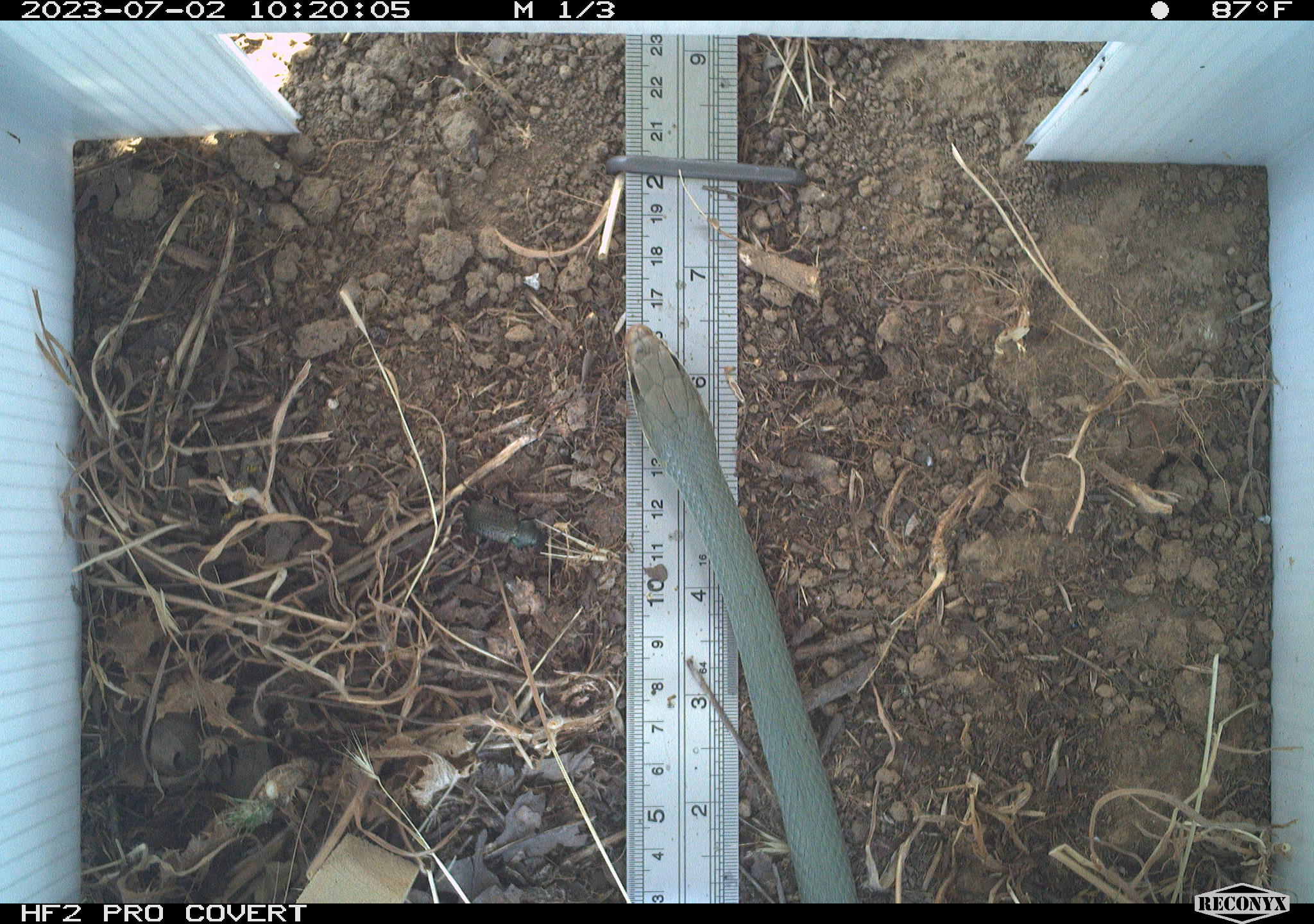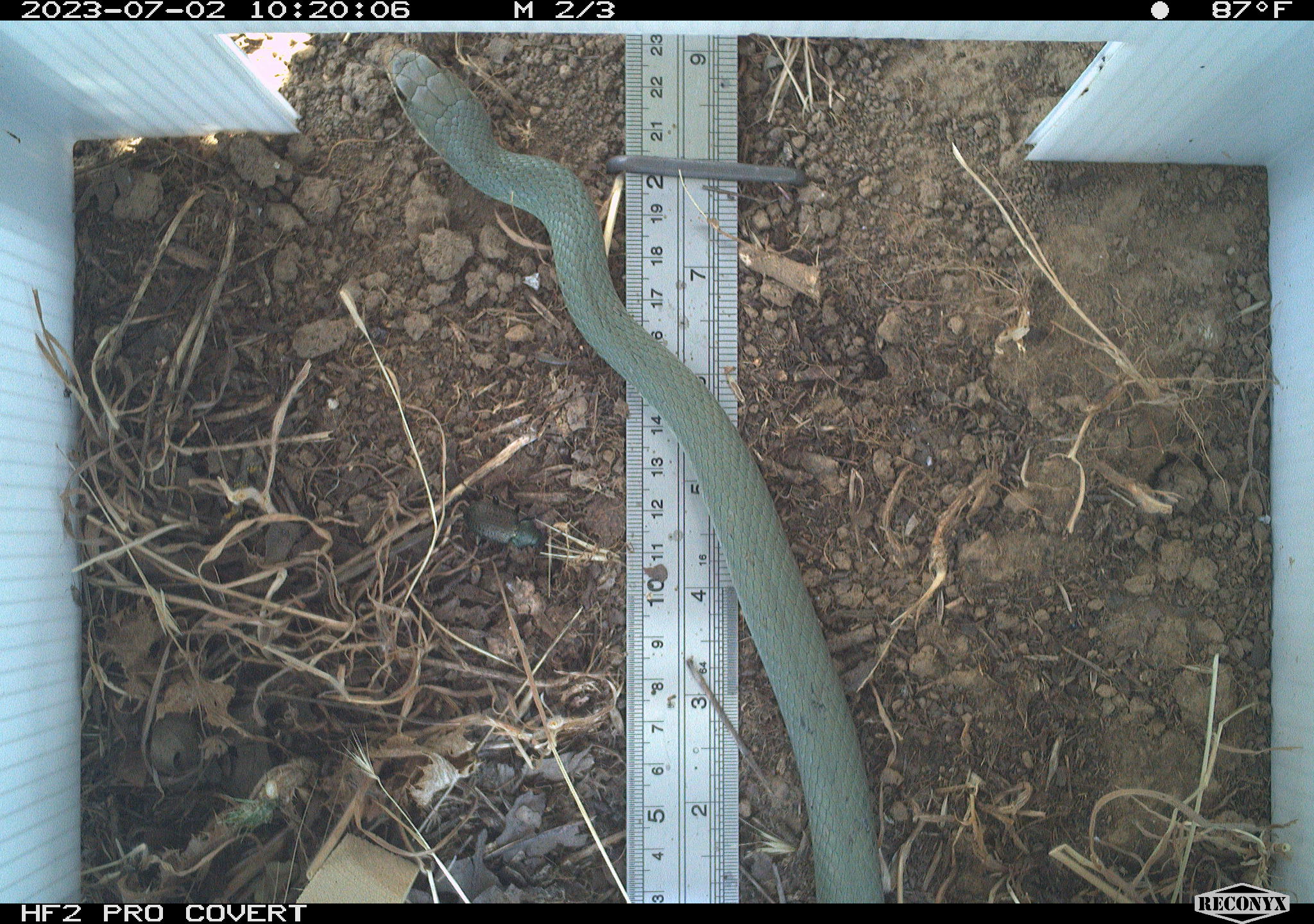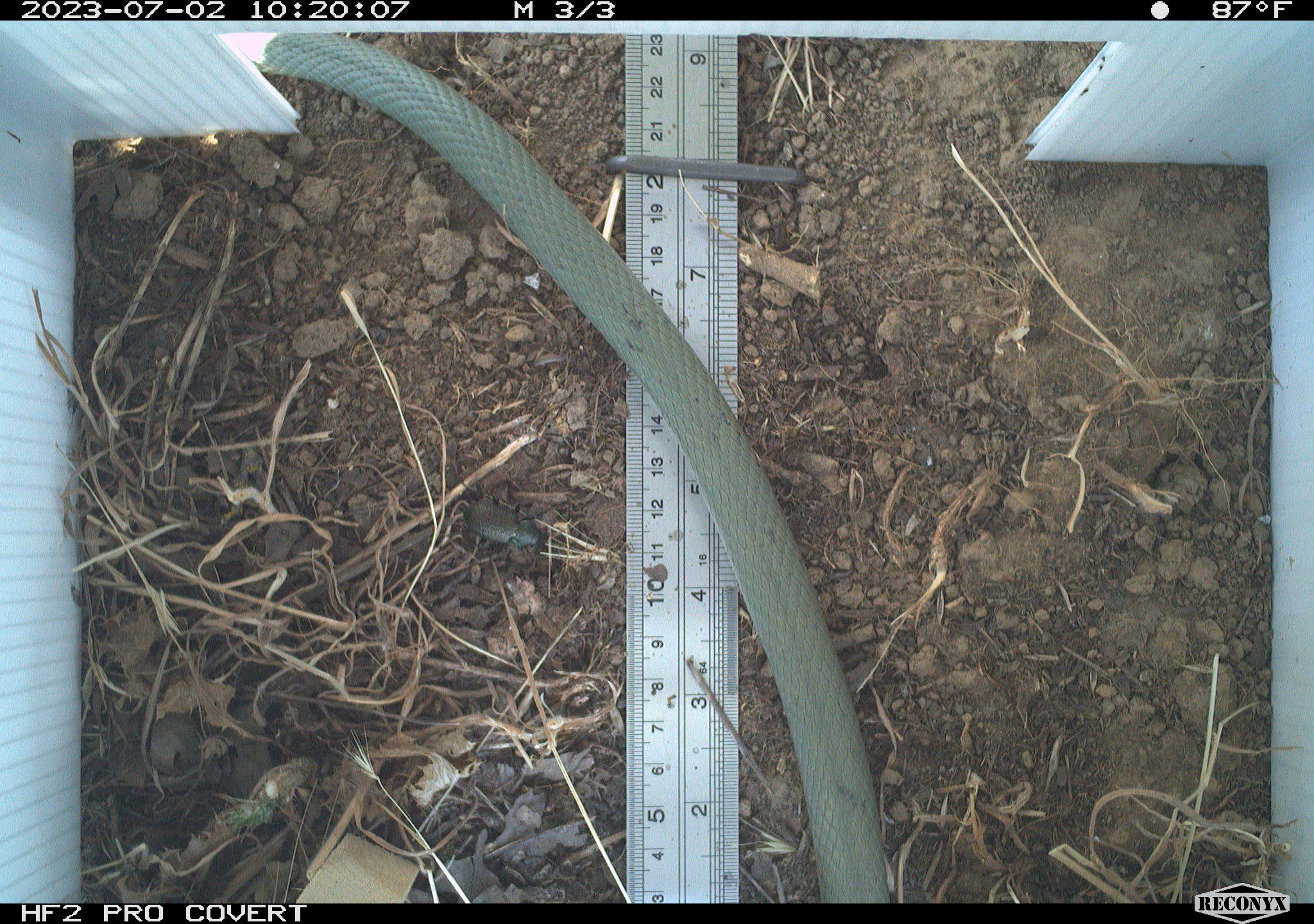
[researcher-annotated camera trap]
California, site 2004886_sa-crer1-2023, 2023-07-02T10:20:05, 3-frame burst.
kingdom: Animalia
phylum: Chordata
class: Reptilia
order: Squamata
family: Colubridae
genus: Coluber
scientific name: Coluber constrictor mormon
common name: western yellow-bellied racer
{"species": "western yellow-bellied racer (Coluber constrictor mormon)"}